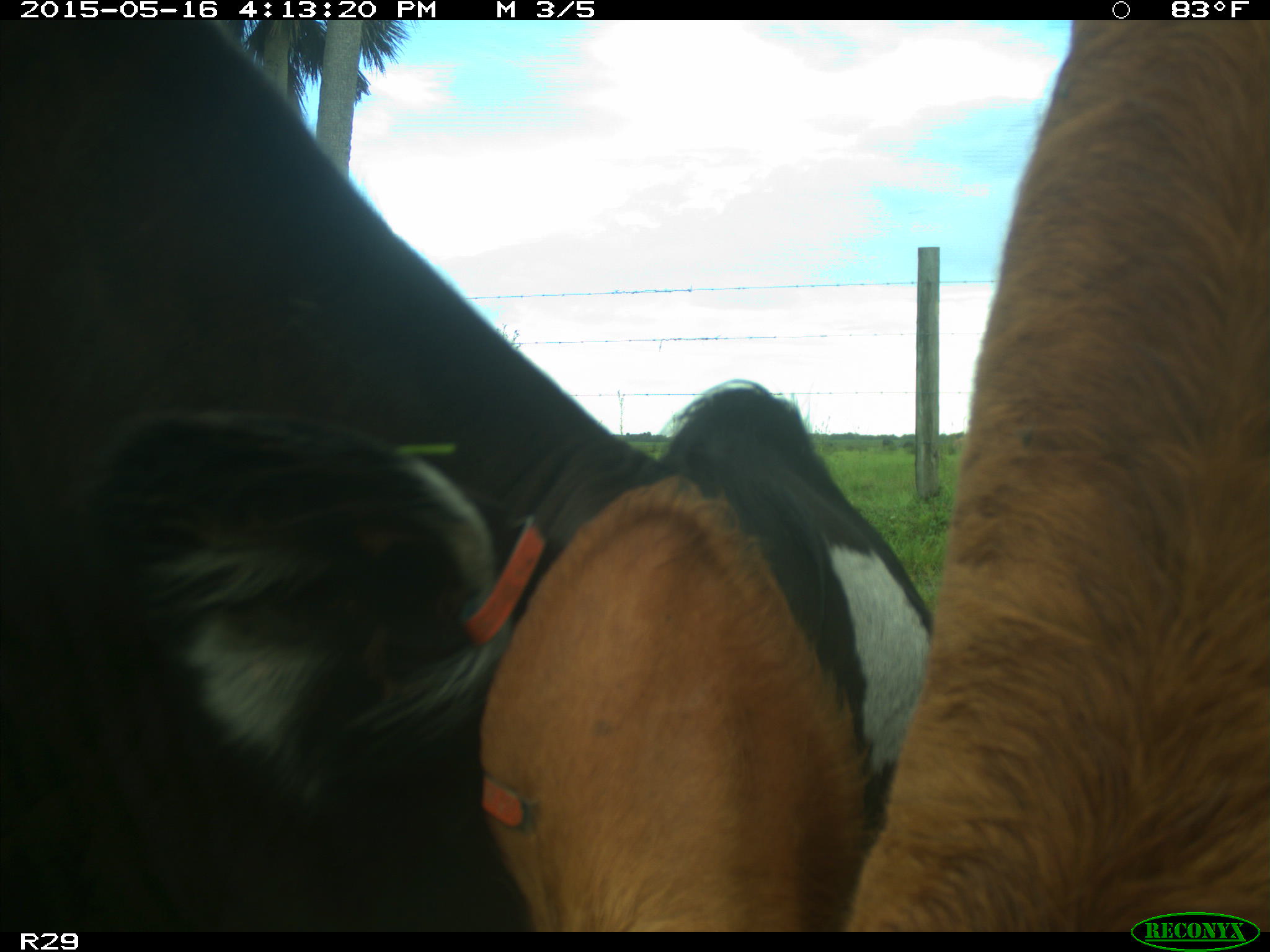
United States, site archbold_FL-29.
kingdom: Animalia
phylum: Chordata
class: Mammalia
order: Artiodactyla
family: Bovidae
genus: Bos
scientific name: Bos taurus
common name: domestic cow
Bos taurus (domestic cow).